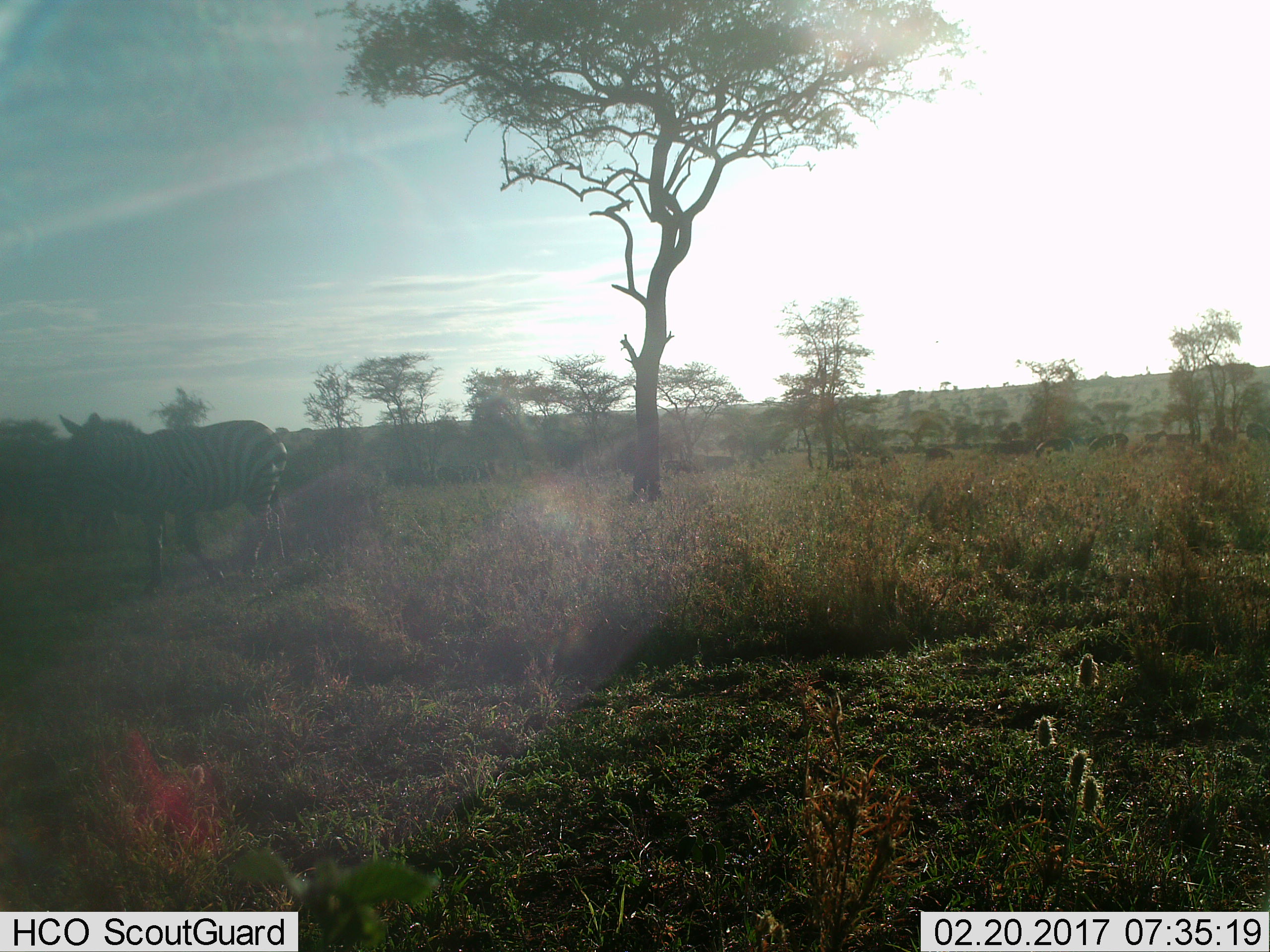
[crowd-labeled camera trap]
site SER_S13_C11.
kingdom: Animalia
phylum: Chordata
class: Mammalia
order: Perissodactyla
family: Equidae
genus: Equus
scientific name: Equus quagga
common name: plains zebra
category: zebraplains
Zebraplains (plains zebra) (Equus quagga), count 1. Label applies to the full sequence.